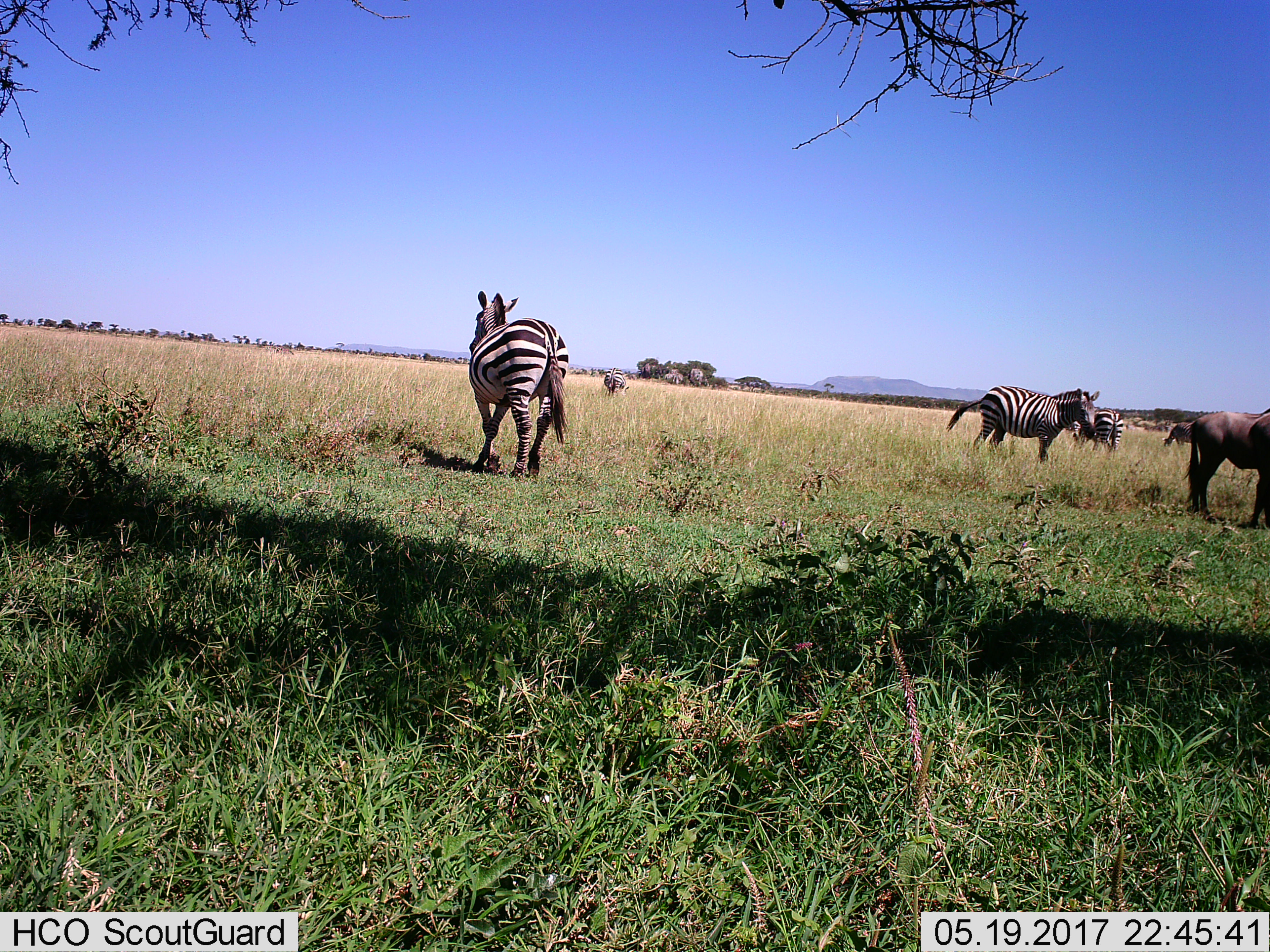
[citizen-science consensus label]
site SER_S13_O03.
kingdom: Animalia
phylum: Chordata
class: Mammalia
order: Artiodactyla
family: Bovidae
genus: Connochaetes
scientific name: Connochaetes taurinus taurinus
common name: blue wildebeest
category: wildebeestblue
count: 1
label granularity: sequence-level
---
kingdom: Animalia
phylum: Chordata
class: Mammalia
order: Perissodactyla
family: Equidae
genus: Equus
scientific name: Equus quagga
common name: plains zebra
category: zebraplains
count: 5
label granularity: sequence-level